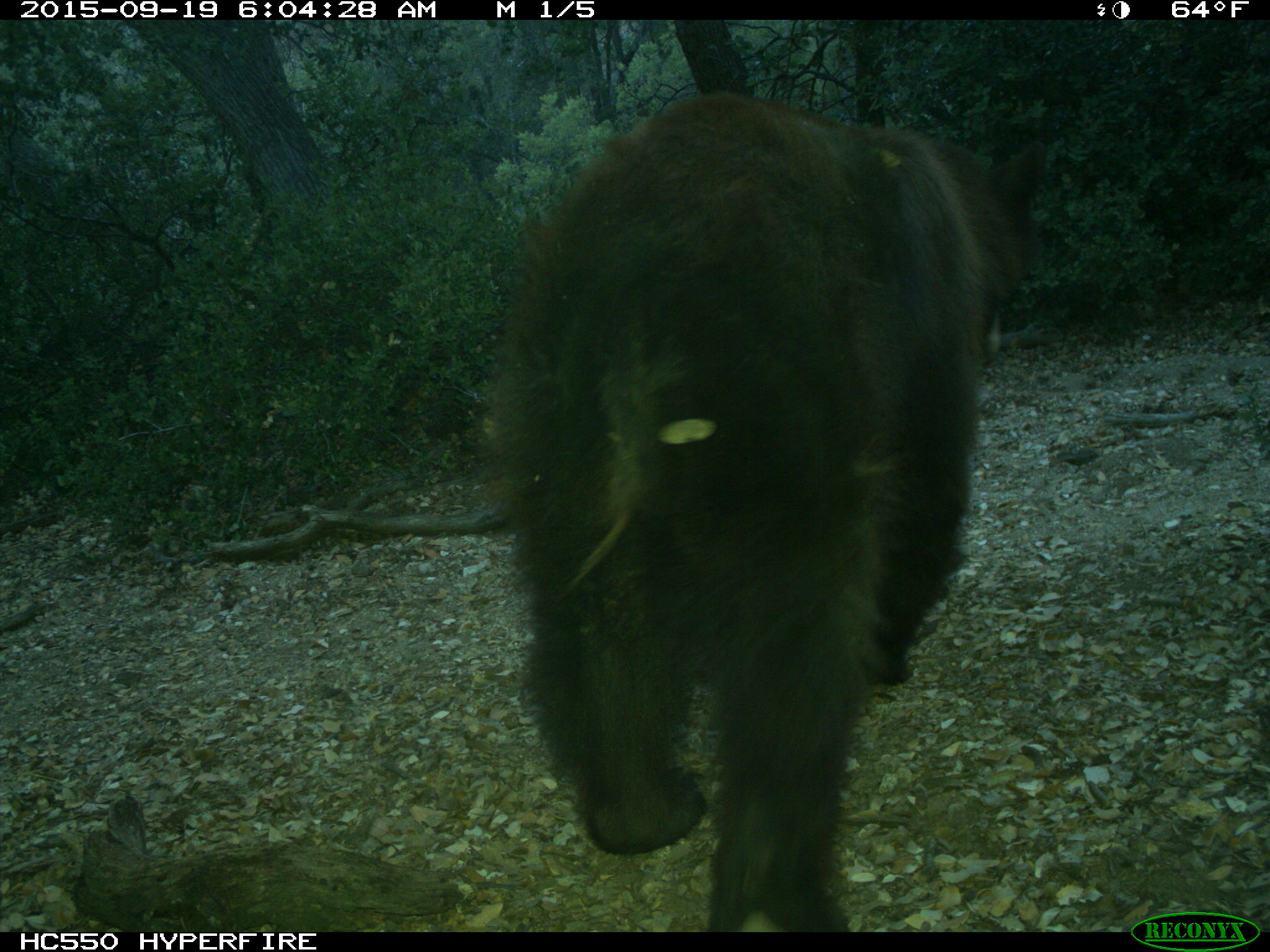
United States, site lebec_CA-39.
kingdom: Animalia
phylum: Chordata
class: Mammalia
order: Carnivora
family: Ursidae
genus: Ursus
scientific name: Ursus americanus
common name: american black bear